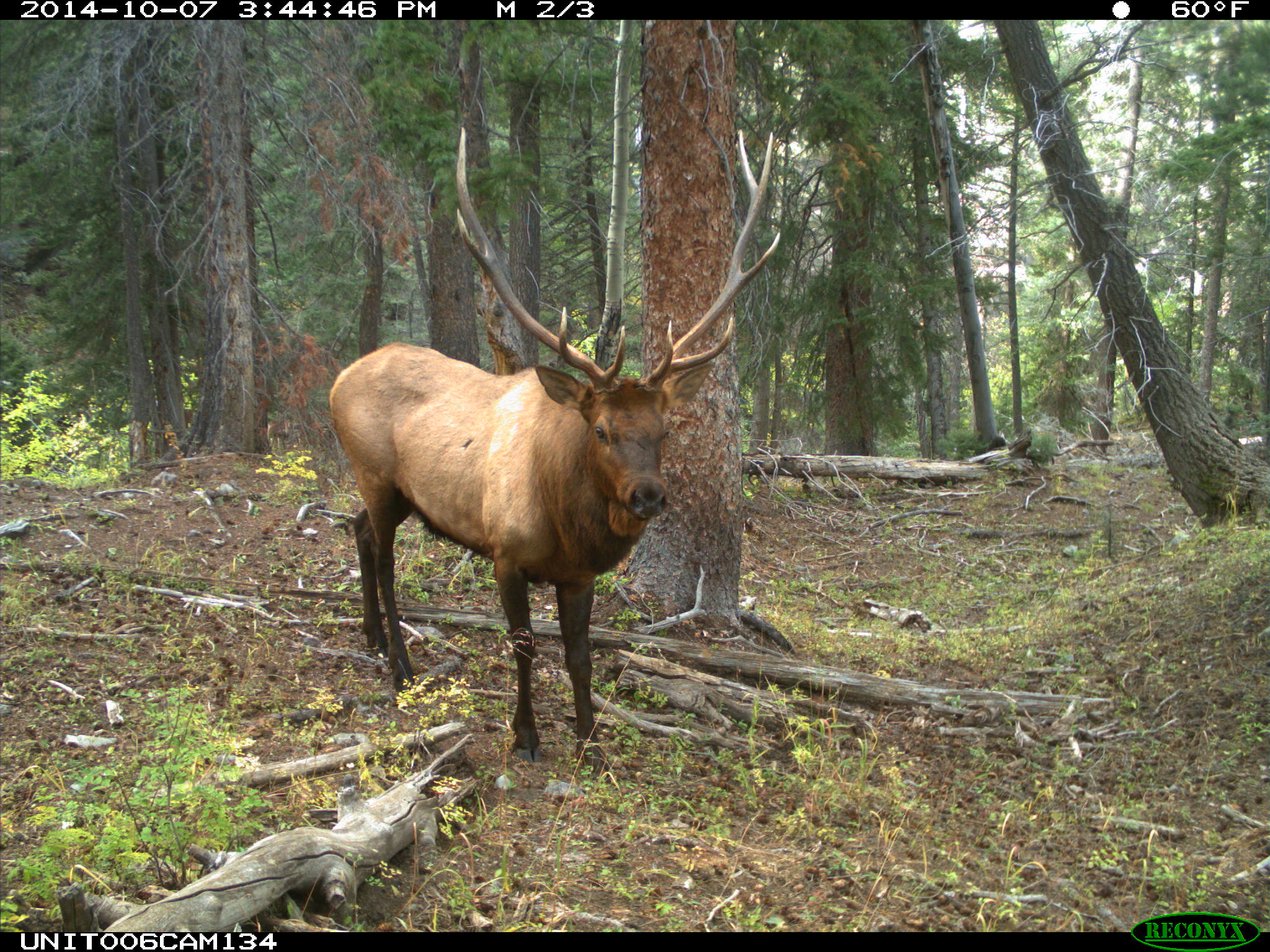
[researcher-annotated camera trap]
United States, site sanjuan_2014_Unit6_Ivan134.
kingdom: Animalia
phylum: Chordata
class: Mammalia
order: Artiodactyla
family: Cervidae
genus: Cervus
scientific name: Cervus elaphus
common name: red deer